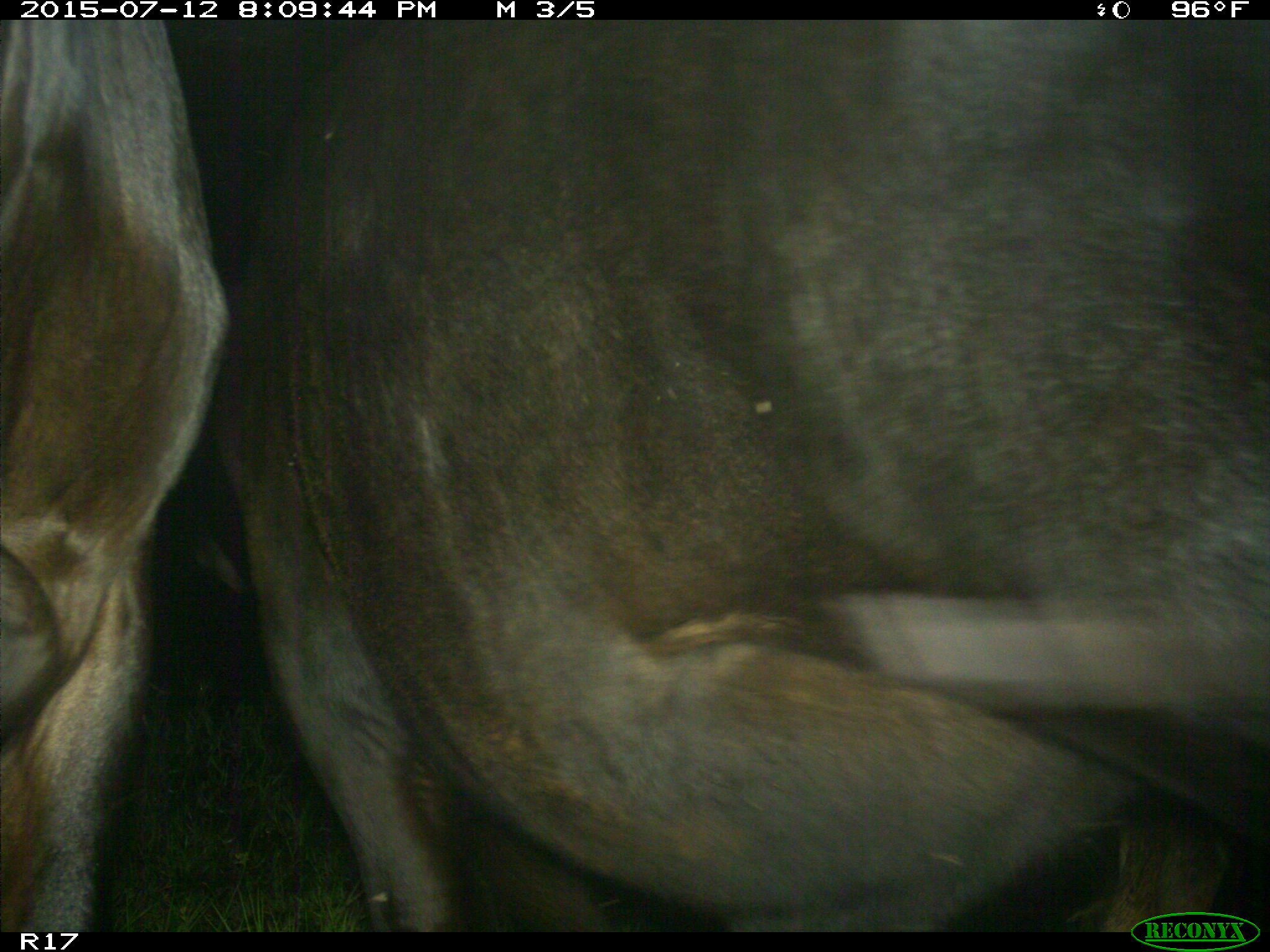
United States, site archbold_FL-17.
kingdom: Animalia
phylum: Chordata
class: Mammalia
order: Artiodactyla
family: Bovidae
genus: Bos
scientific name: Bos taurus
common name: domestic cow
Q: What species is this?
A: Bos taurus (domestic cow).